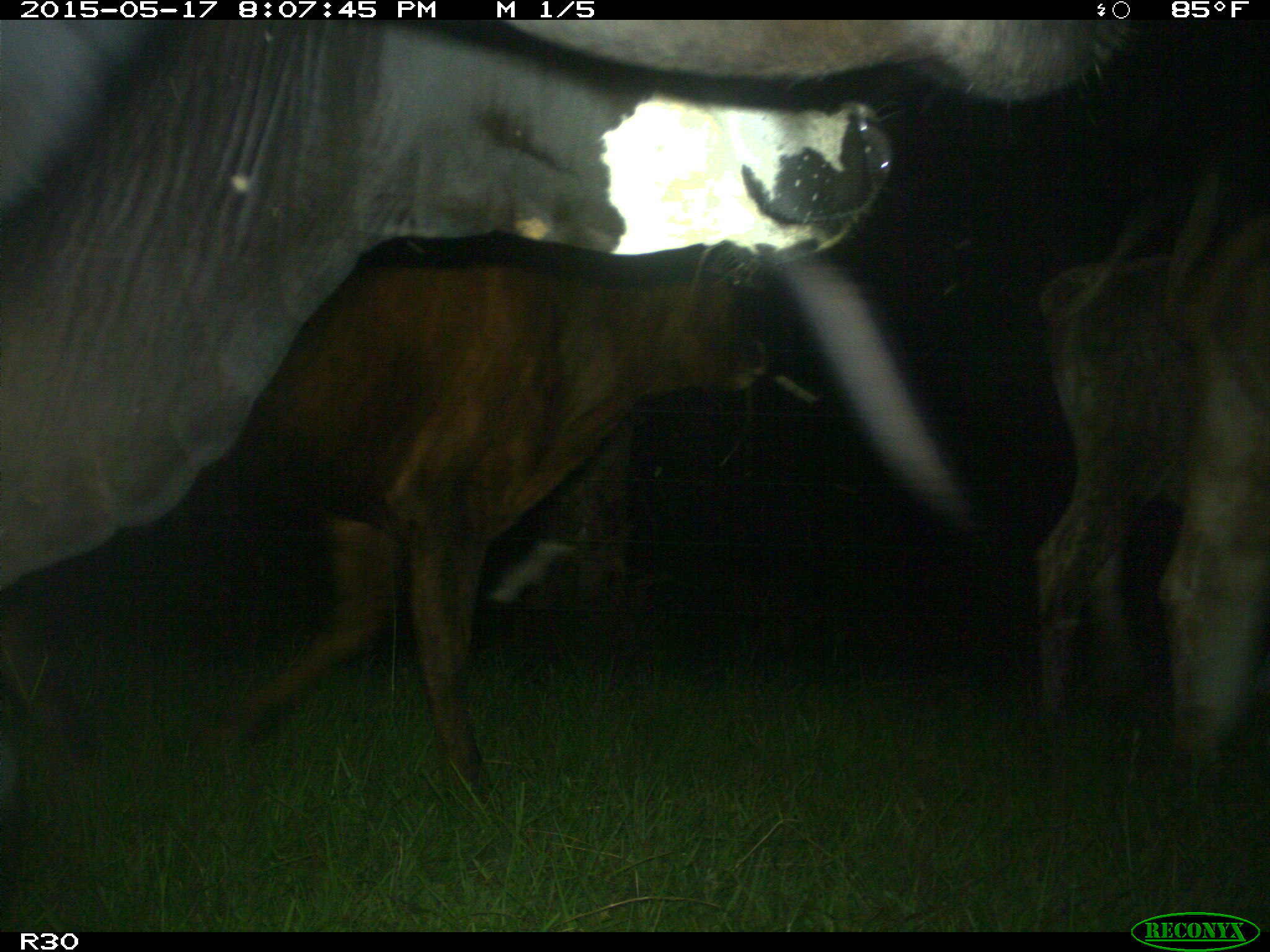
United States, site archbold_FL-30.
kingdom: Animalia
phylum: Chordata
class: Mammalia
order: Artiodactyla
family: Bovidae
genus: Bos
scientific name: Bos taurus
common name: domestic cow